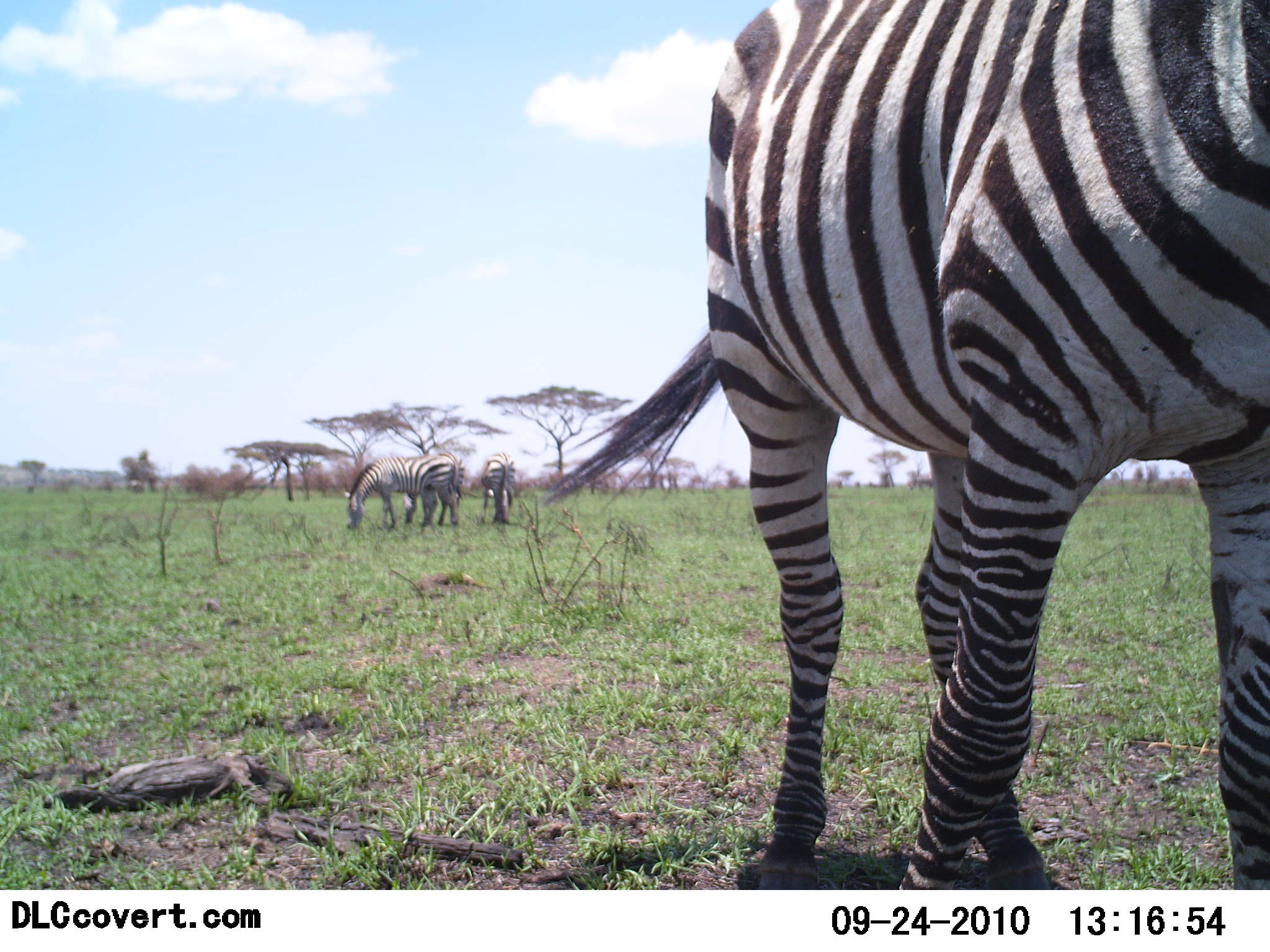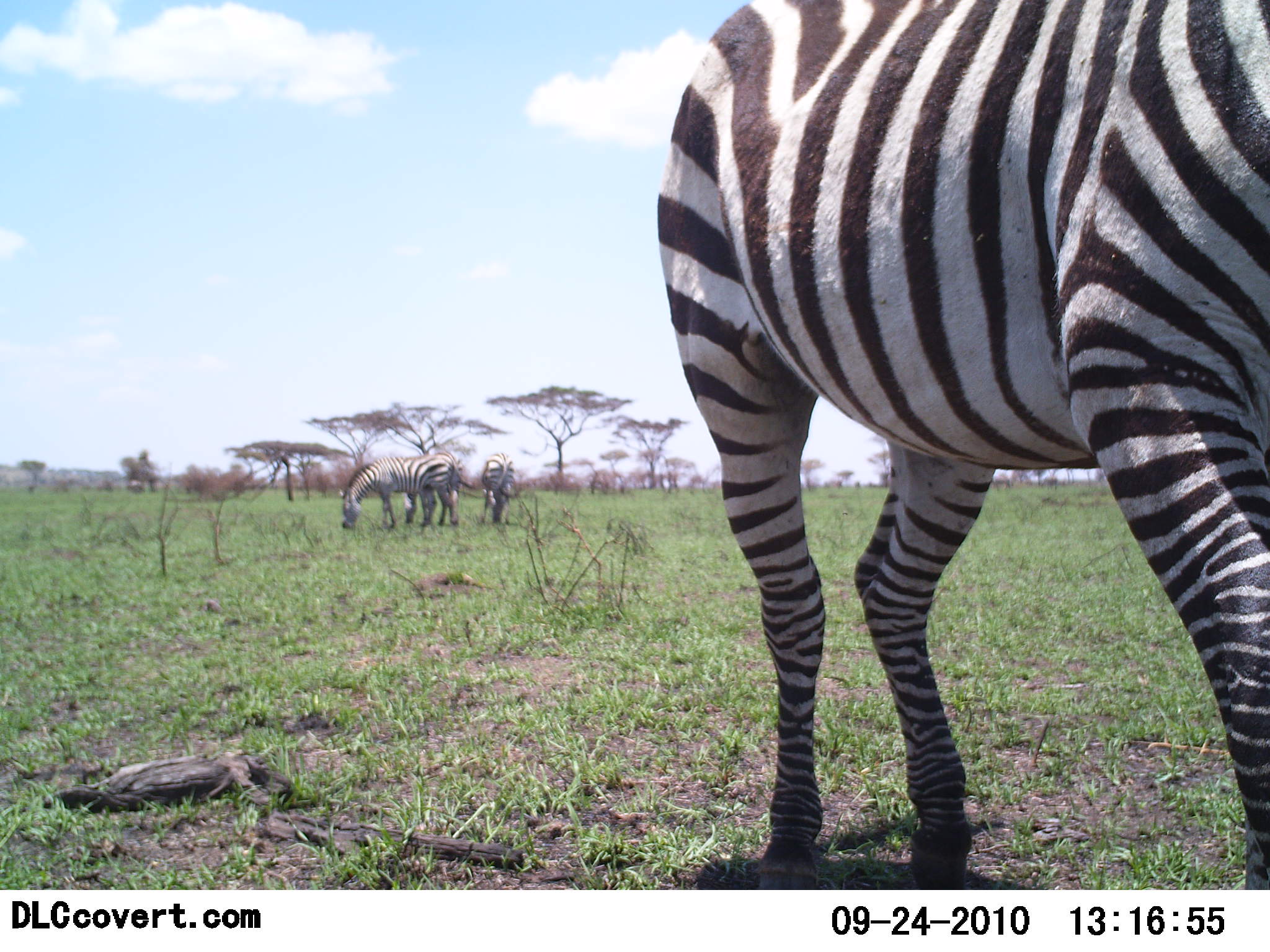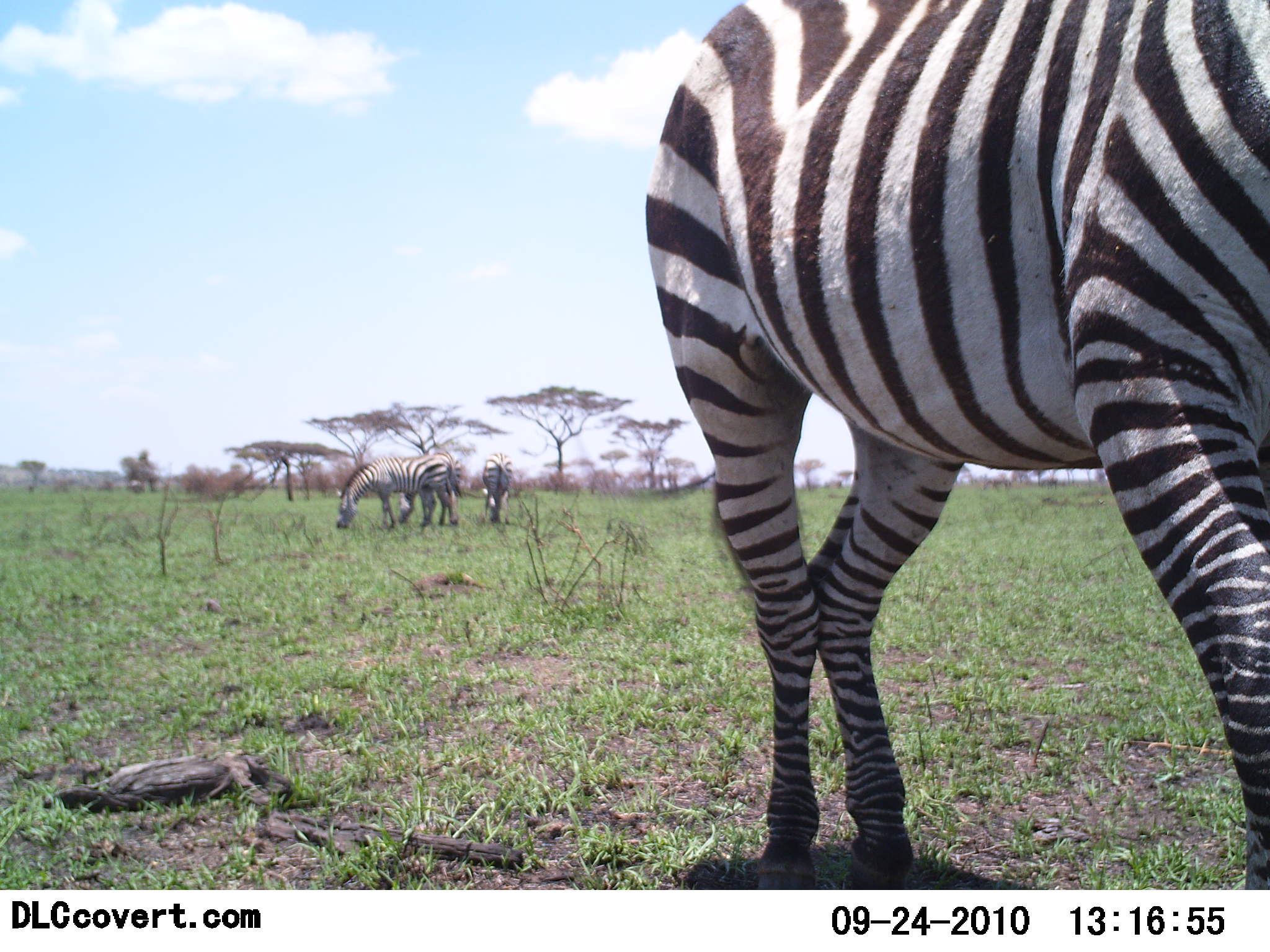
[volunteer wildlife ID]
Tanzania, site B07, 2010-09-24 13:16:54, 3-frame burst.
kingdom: Animalia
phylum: Chordata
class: Mammalia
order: Perissodactyla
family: Equidae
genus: Equus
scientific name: Equus quagga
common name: plains zebra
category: zebra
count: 4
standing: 62%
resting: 0%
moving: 25%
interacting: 0%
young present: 0%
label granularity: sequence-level